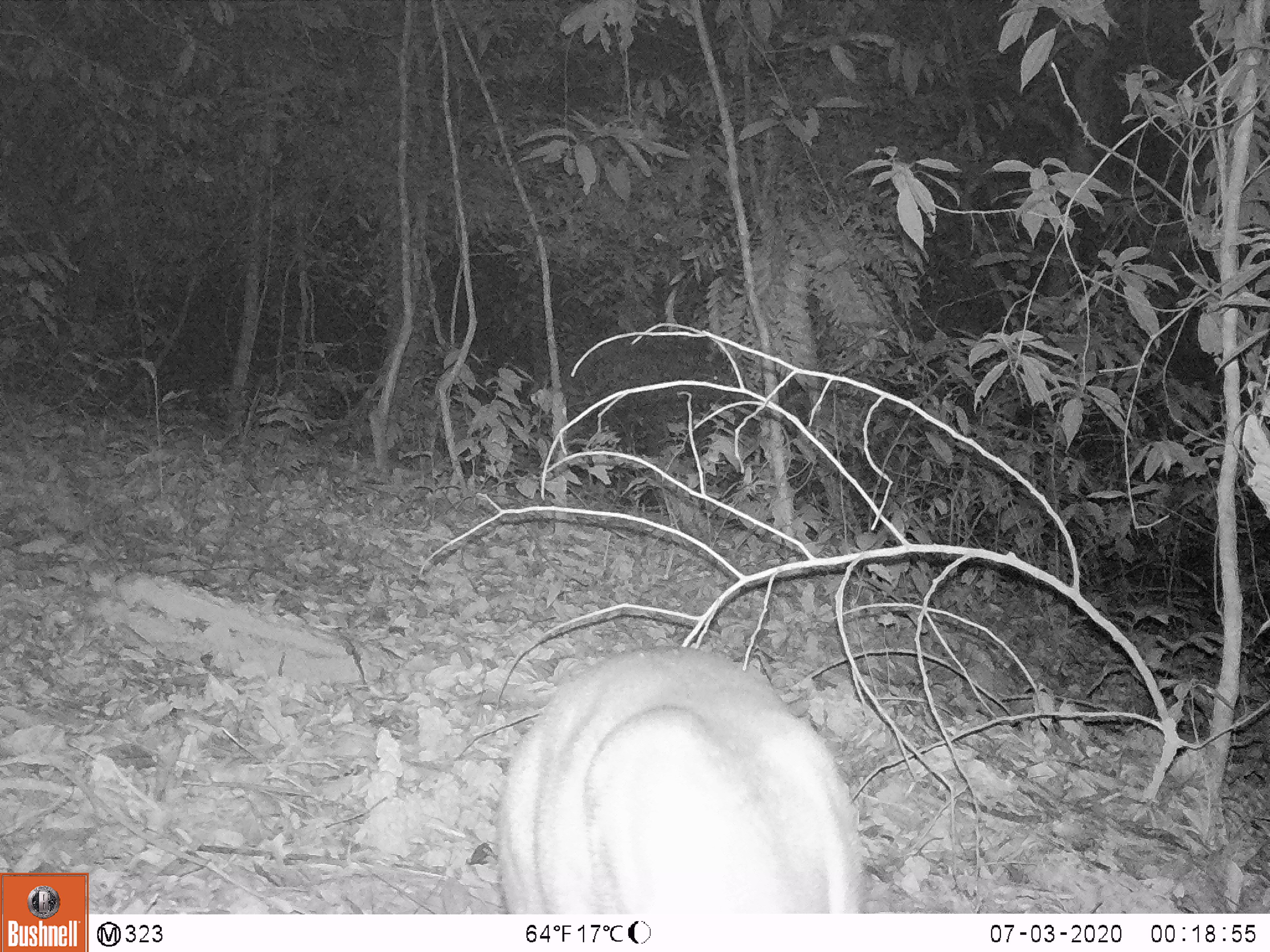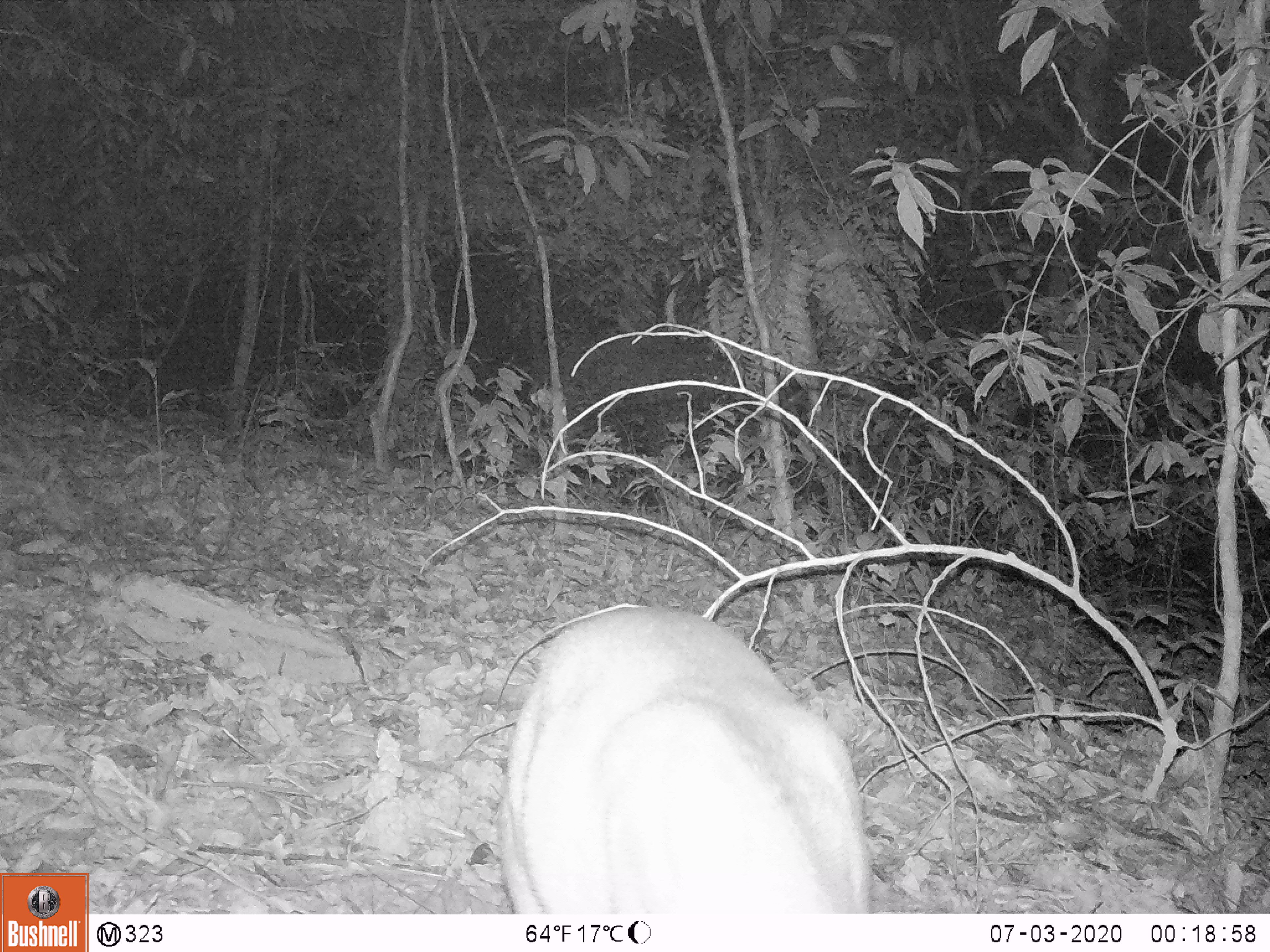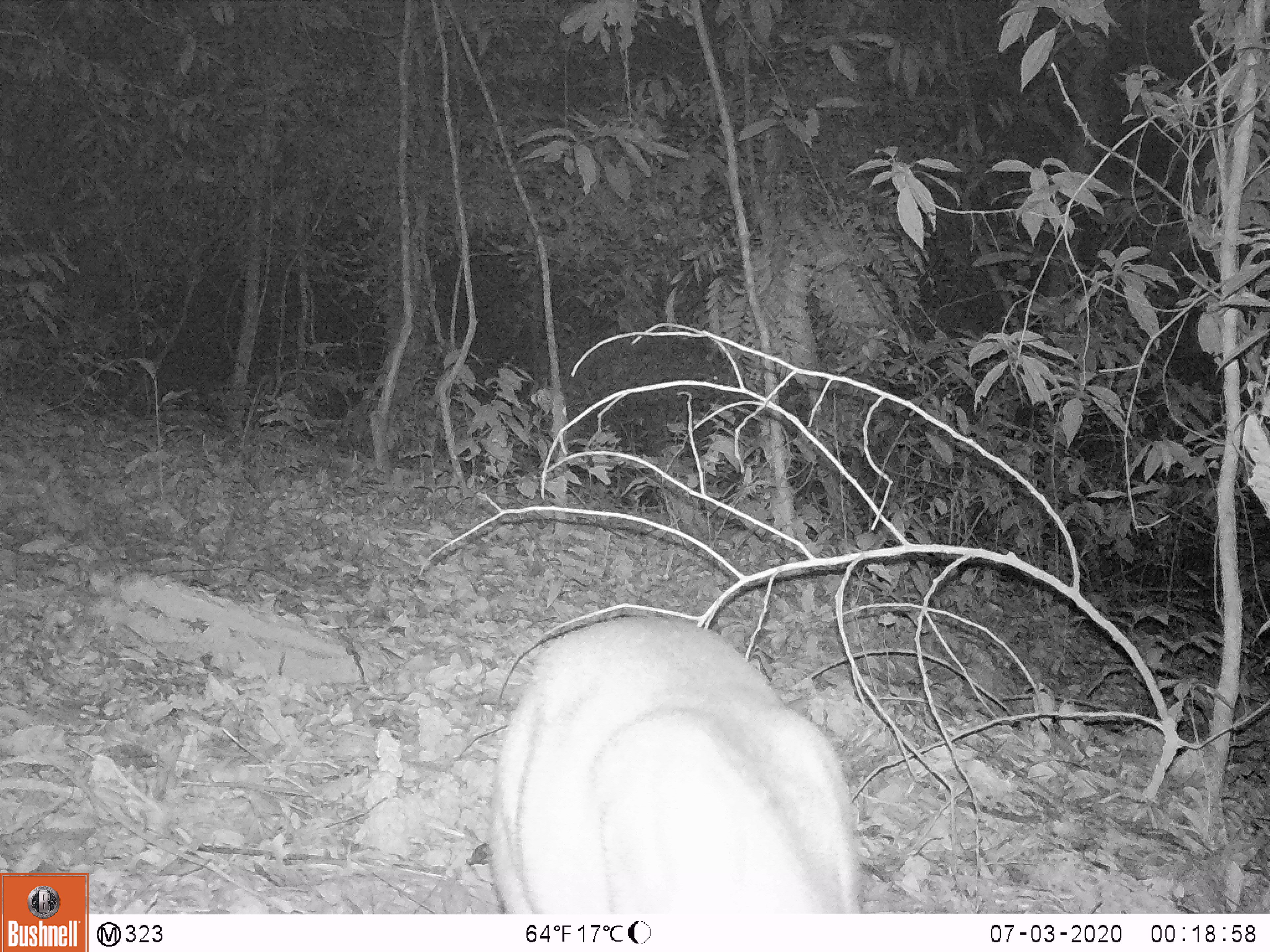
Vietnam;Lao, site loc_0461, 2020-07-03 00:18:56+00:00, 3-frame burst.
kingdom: Animalia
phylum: Chordata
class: Mammalia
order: Artiodactyla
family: Cervidae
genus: Muntiacus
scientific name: Muntiacus vuquangensis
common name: large-antlered muntjac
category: large antlered muntjac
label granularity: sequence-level